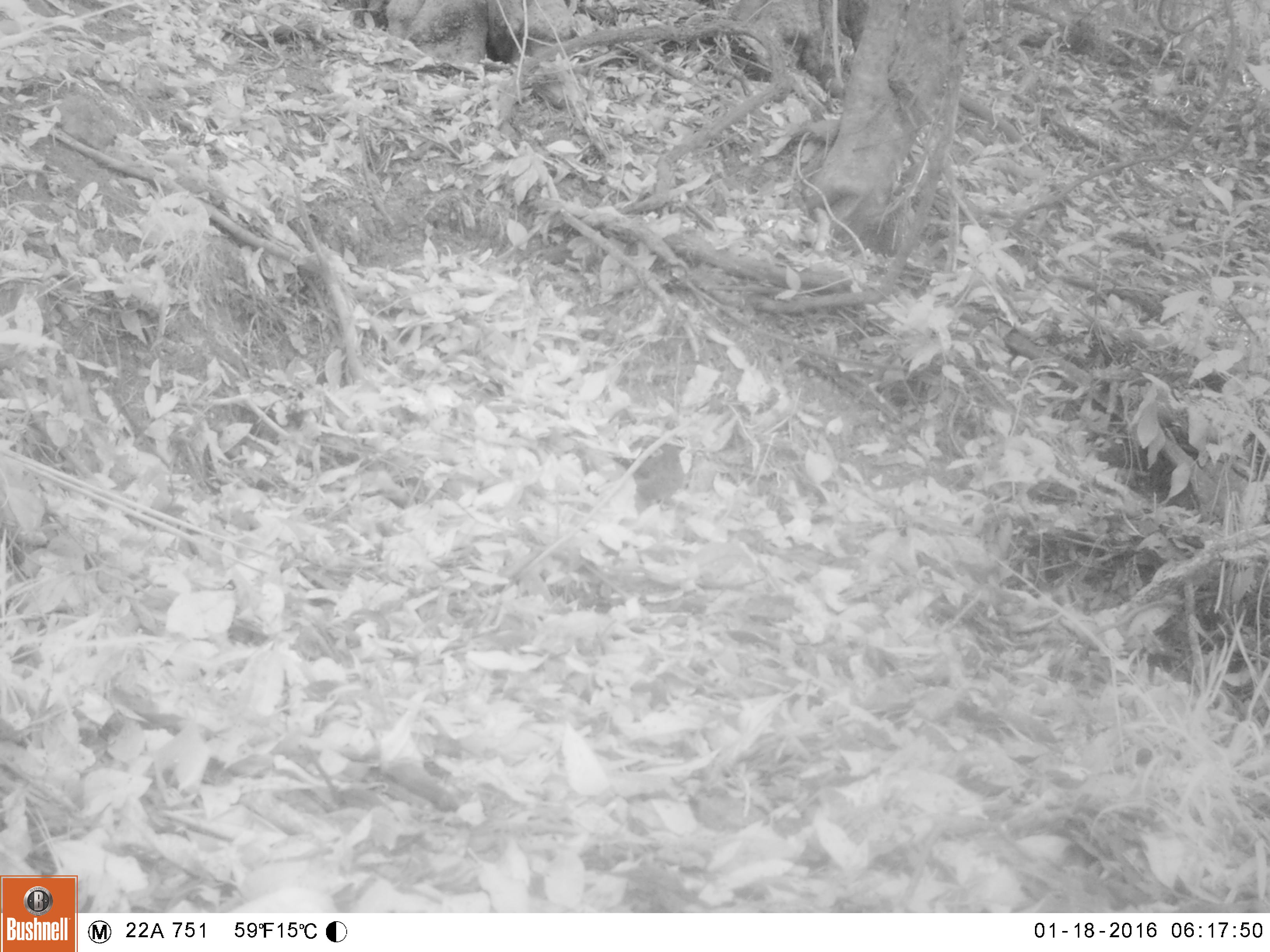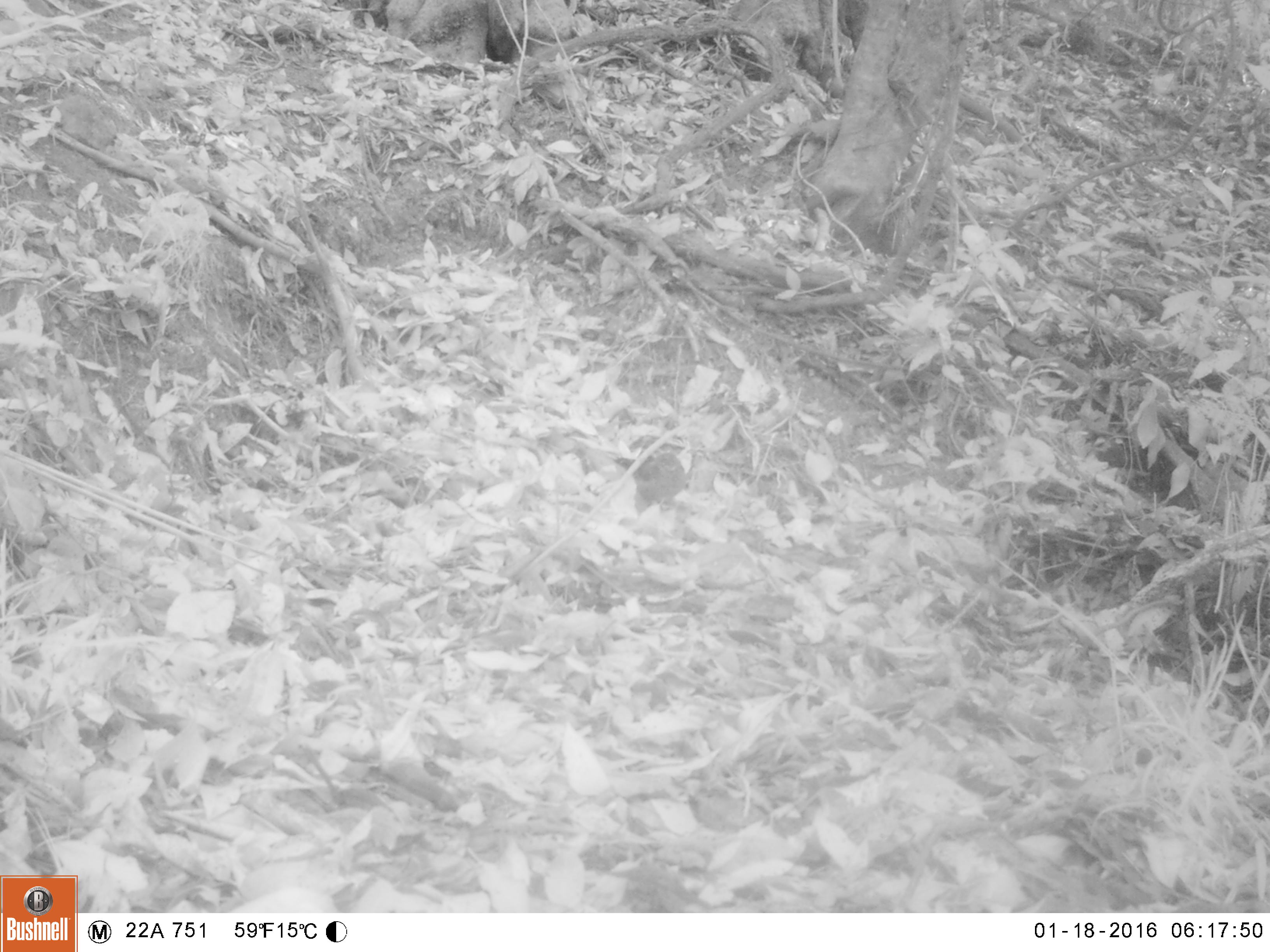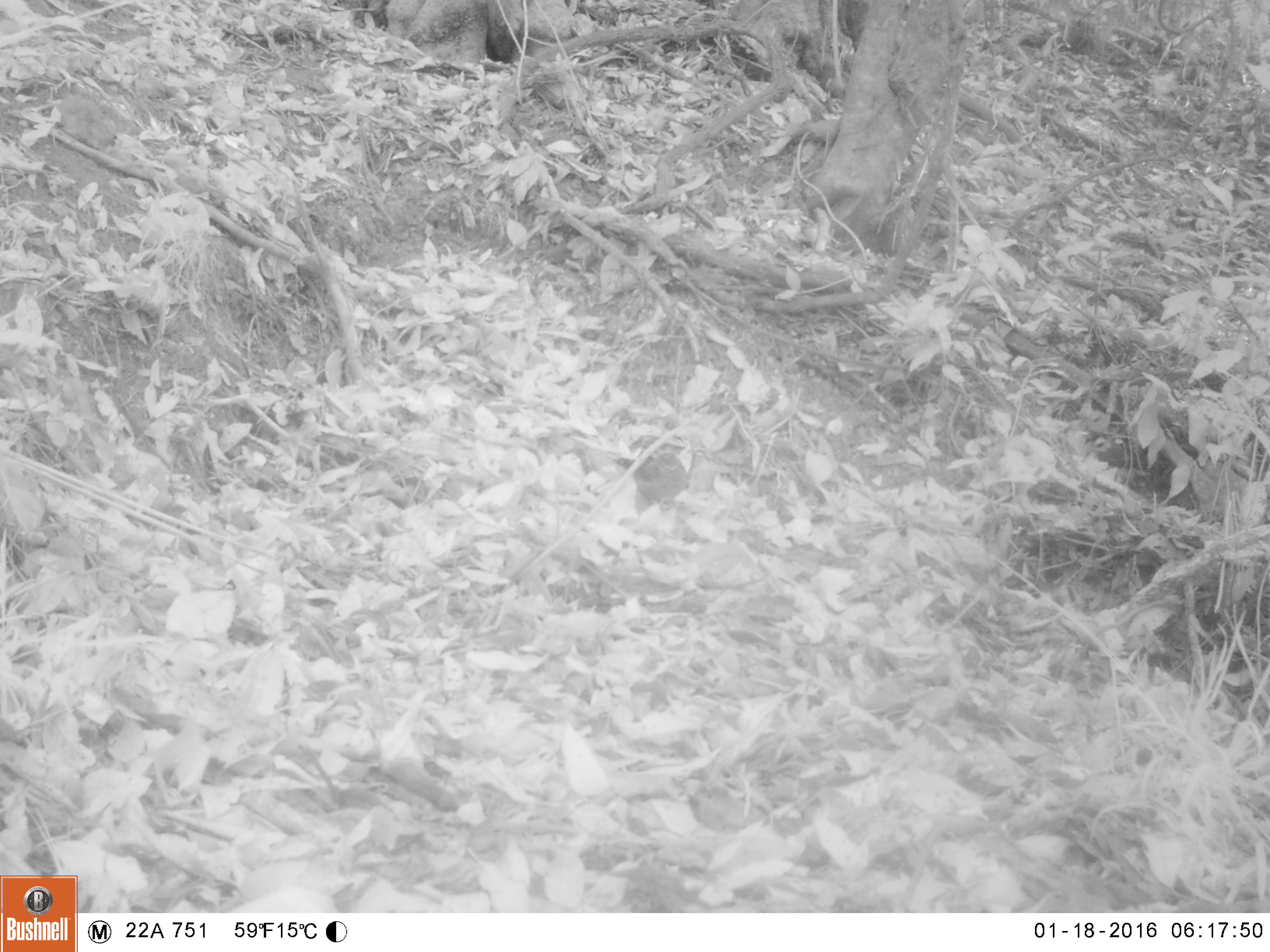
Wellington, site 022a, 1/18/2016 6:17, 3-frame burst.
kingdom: Animalia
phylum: Chordata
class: Aves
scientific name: Aves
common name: bird